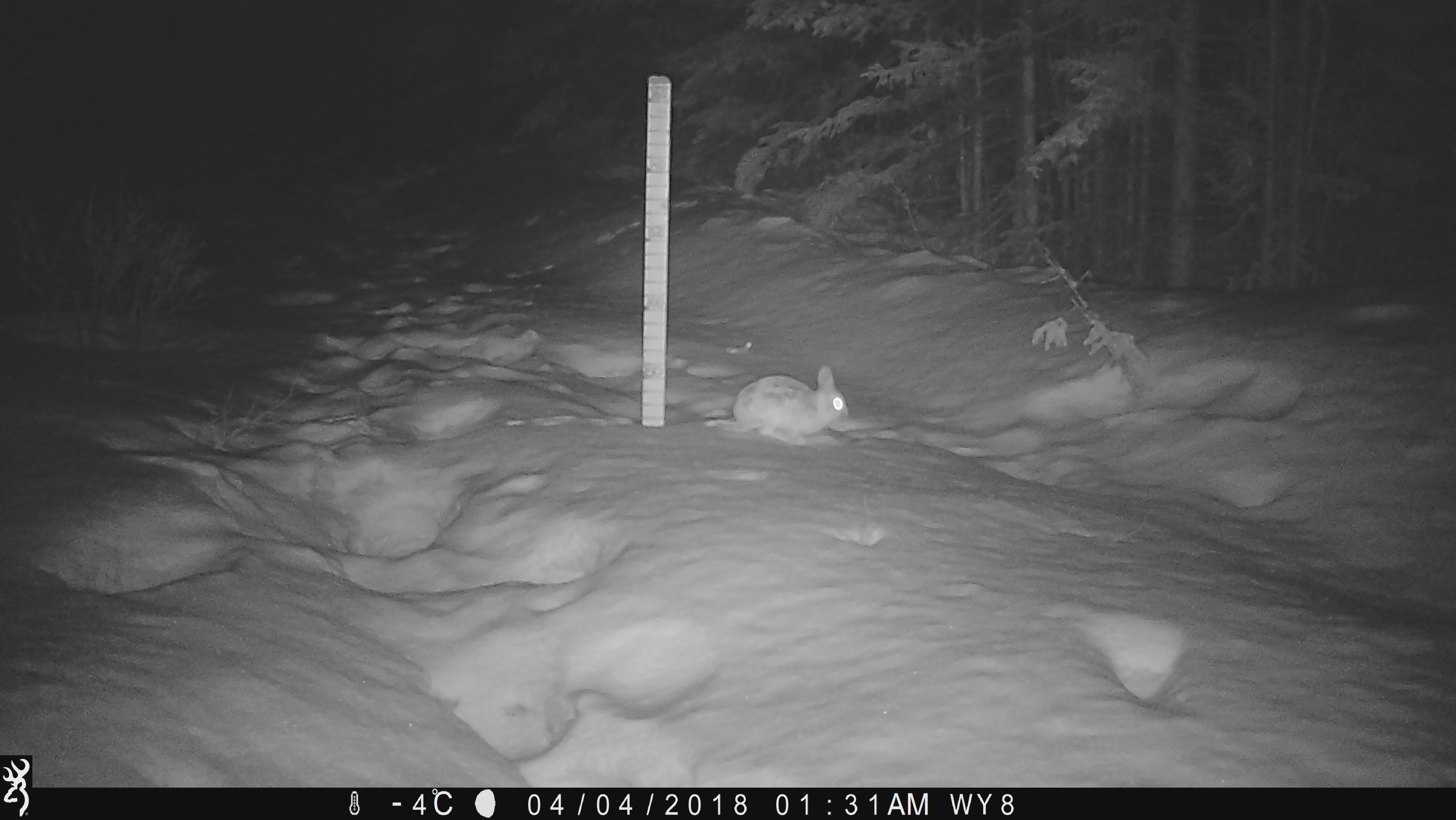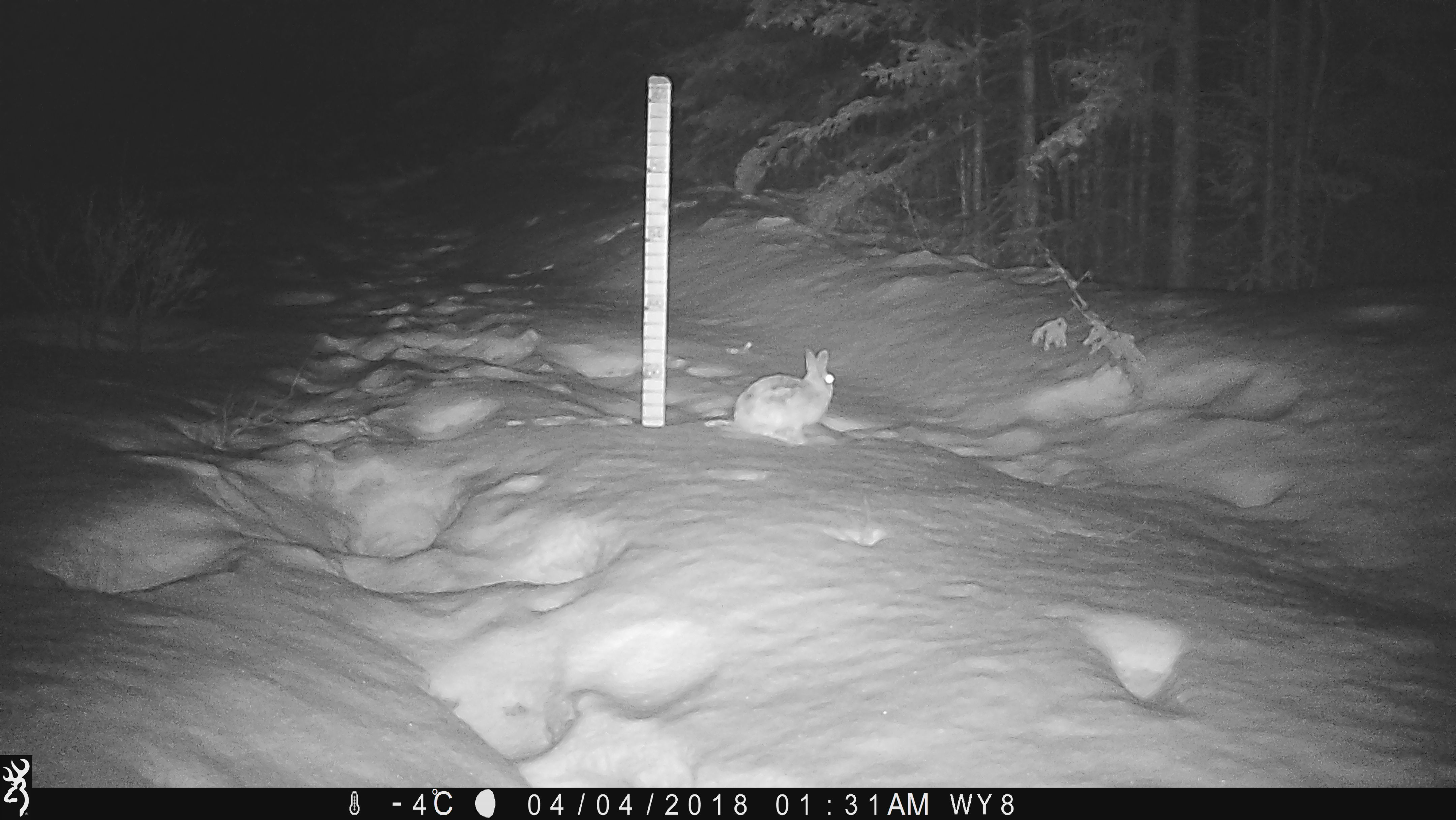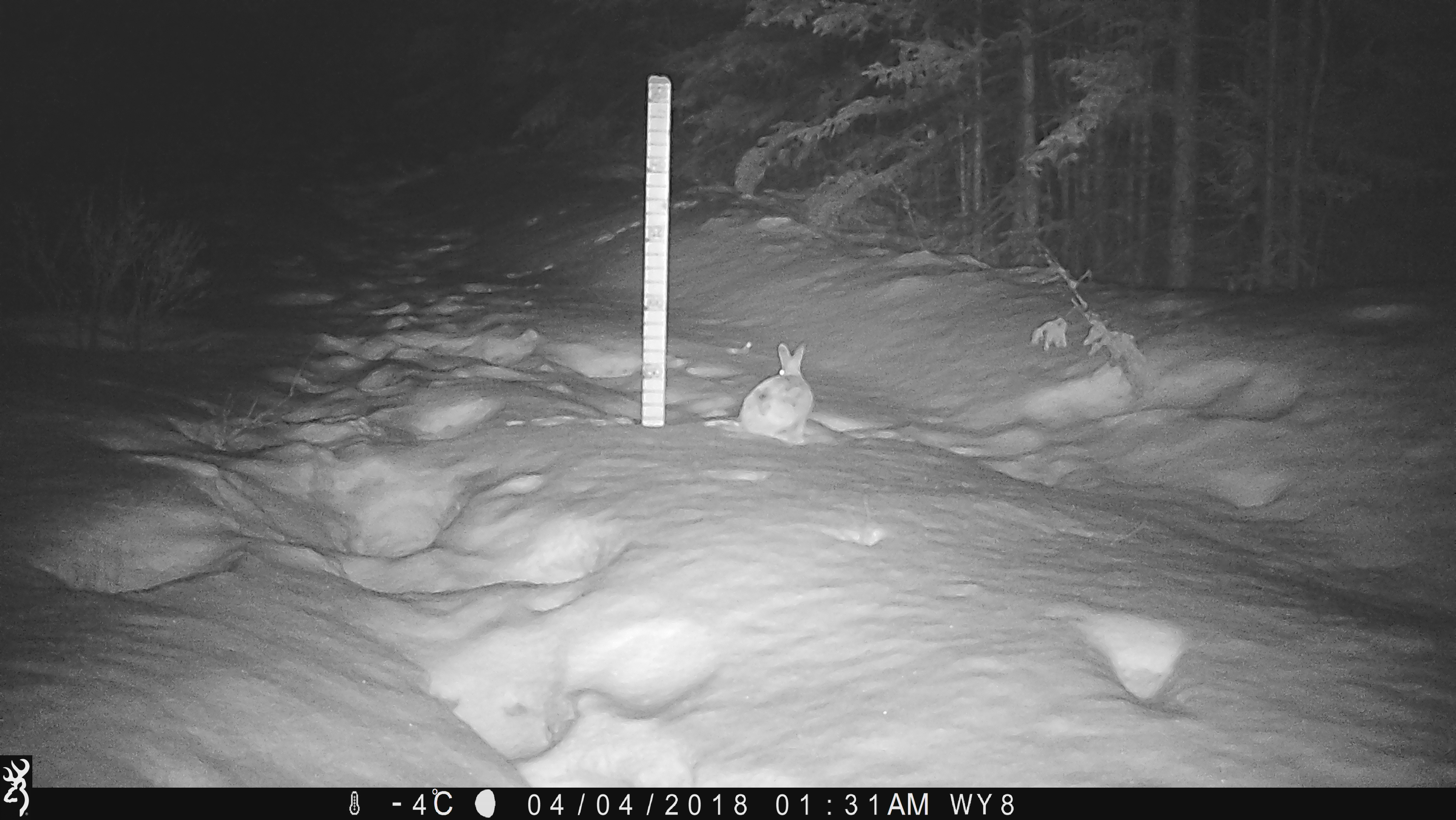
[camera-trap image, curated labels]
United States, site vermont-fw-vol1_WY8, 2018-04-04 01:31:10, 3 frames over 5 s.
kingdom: Animalia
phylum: Chordata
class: Mammalia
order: Lagomorpha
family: Leporidae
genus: Lepus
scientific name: Lepus americanus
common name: snowshoe hare